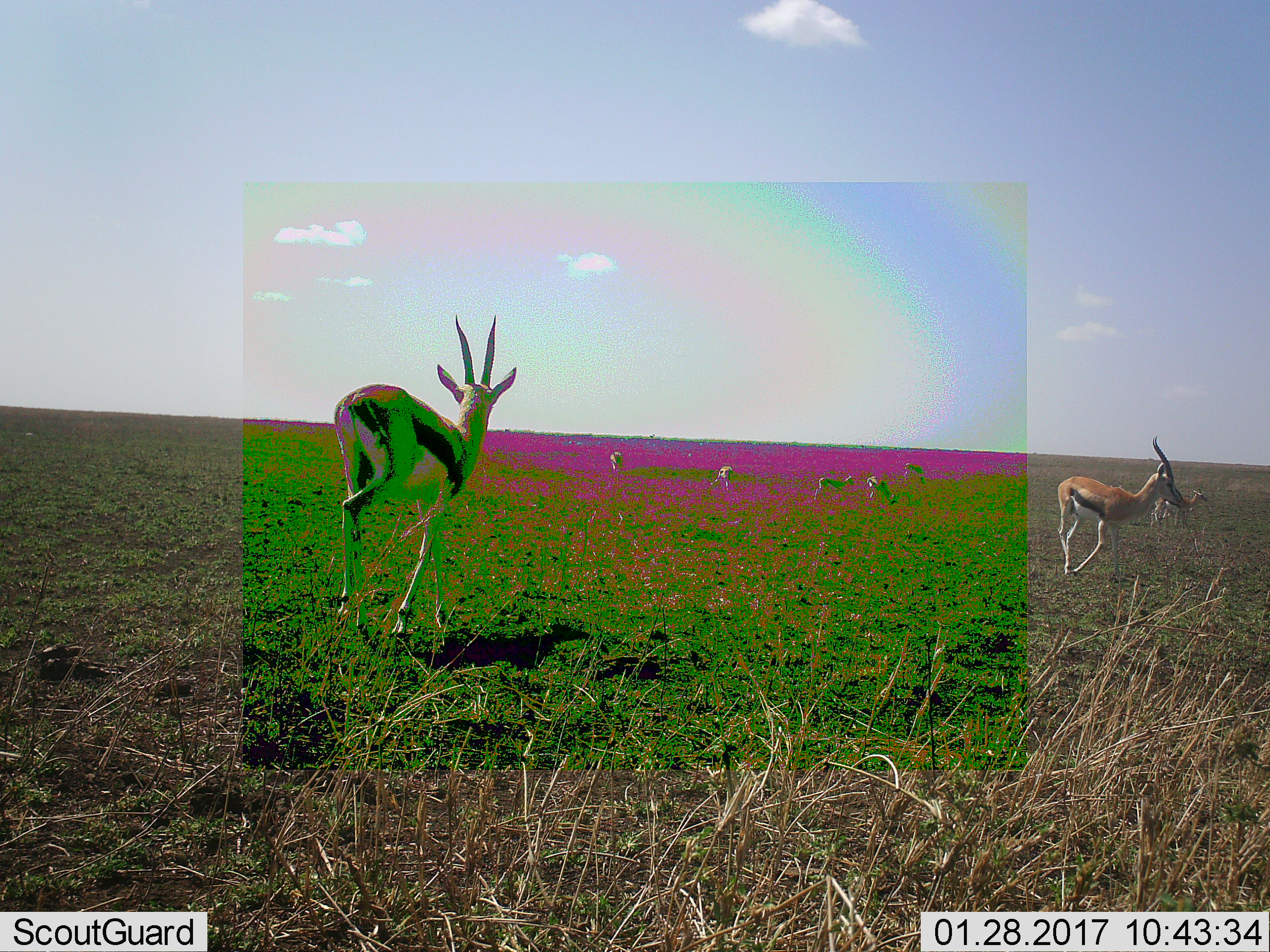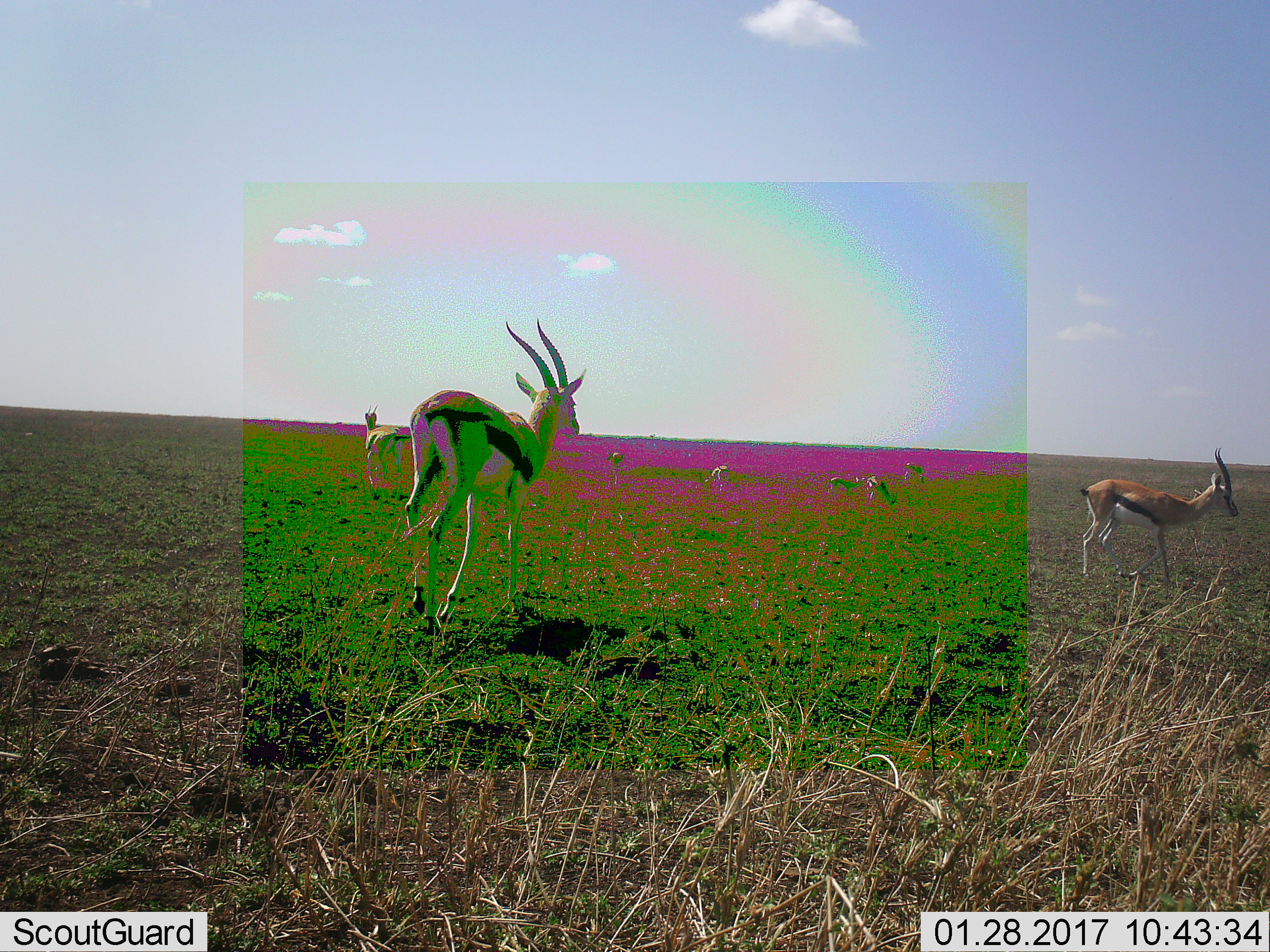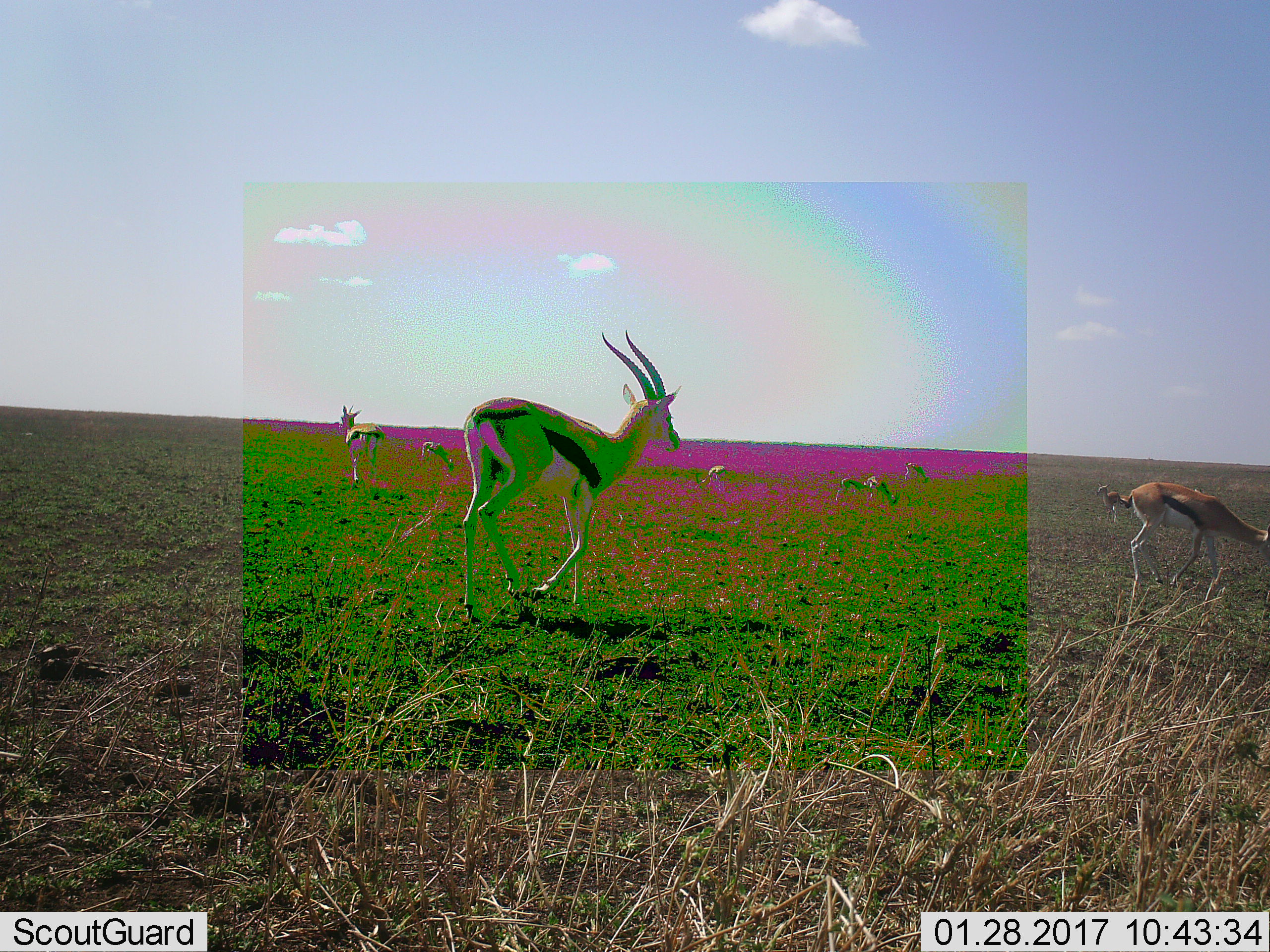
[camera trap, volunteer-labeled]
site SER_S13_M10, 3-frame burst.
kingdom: Animalia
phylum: Chordata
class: Mammalia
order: Artiodactyla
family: Bovidae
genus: Eudorcas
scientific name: Eudorcas thomsonii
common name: thomson's gazelle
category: gazellethomsons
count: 8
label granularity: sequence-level